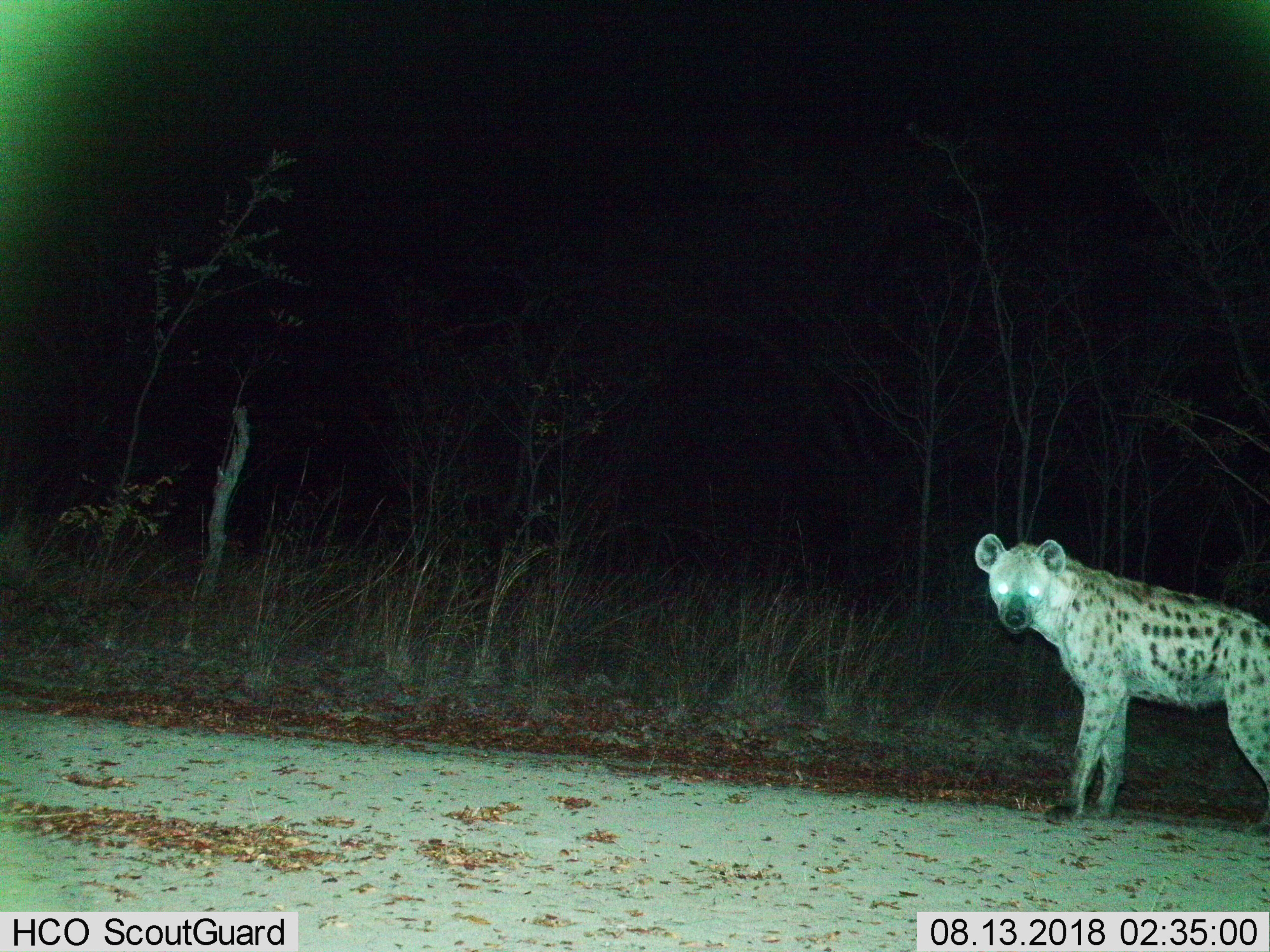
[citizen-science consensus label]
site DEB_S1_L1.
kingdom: Animalia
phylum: Chordata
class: Mammalia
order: Carnivora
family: Hyaenidae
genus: Crocuta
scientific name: Crocuta crocuta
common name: spotted hyena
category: hyenaspotted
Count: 1.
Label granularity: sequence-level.